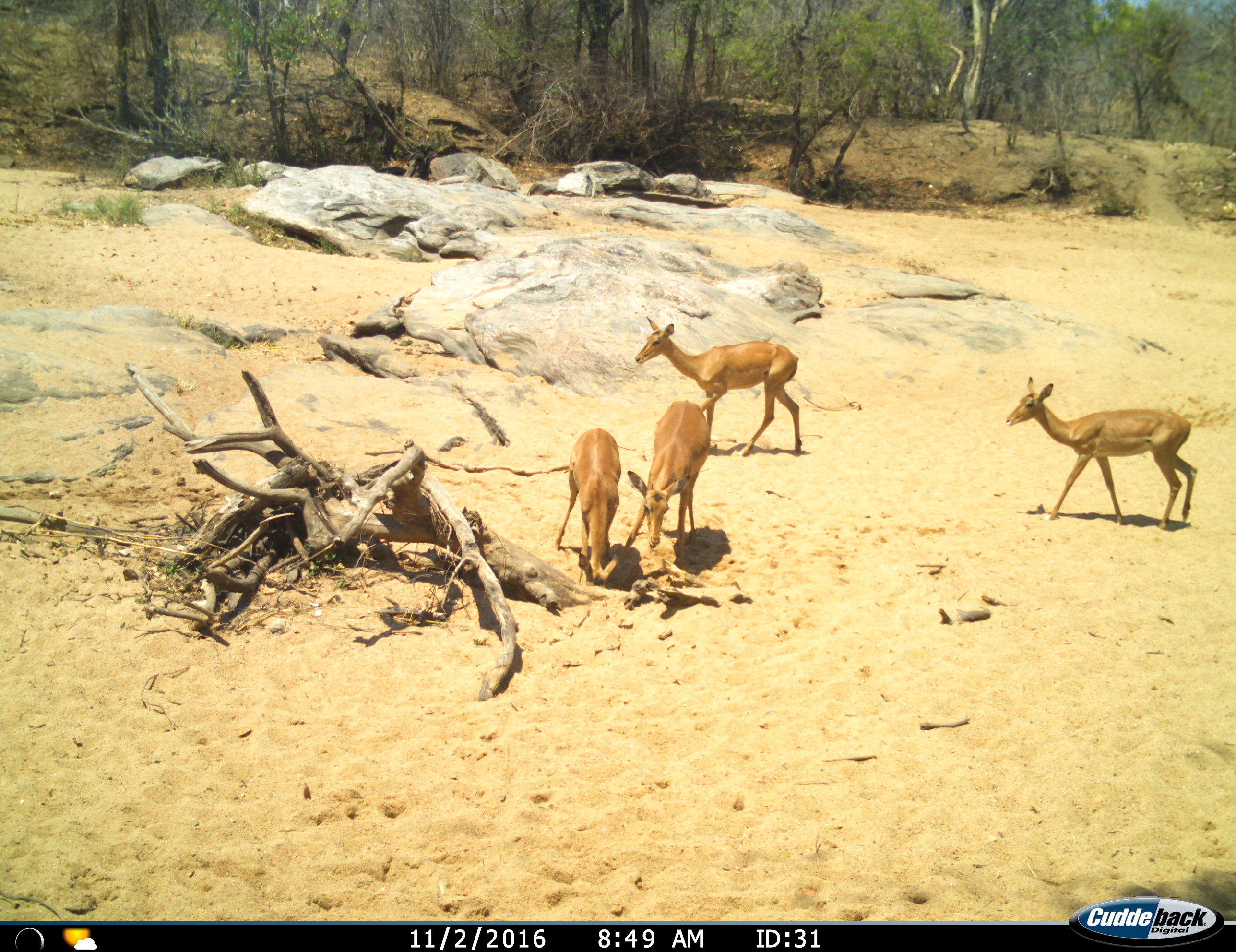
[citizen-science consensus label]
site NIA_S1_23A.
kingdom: Animalia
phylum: Chordata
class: Mammalia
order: Artiodactyla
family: Bovidae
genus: Aepyceros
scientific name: Aepyceros melampus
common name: impala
Impala (Aepyceros melampus), count 4. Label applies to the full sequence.